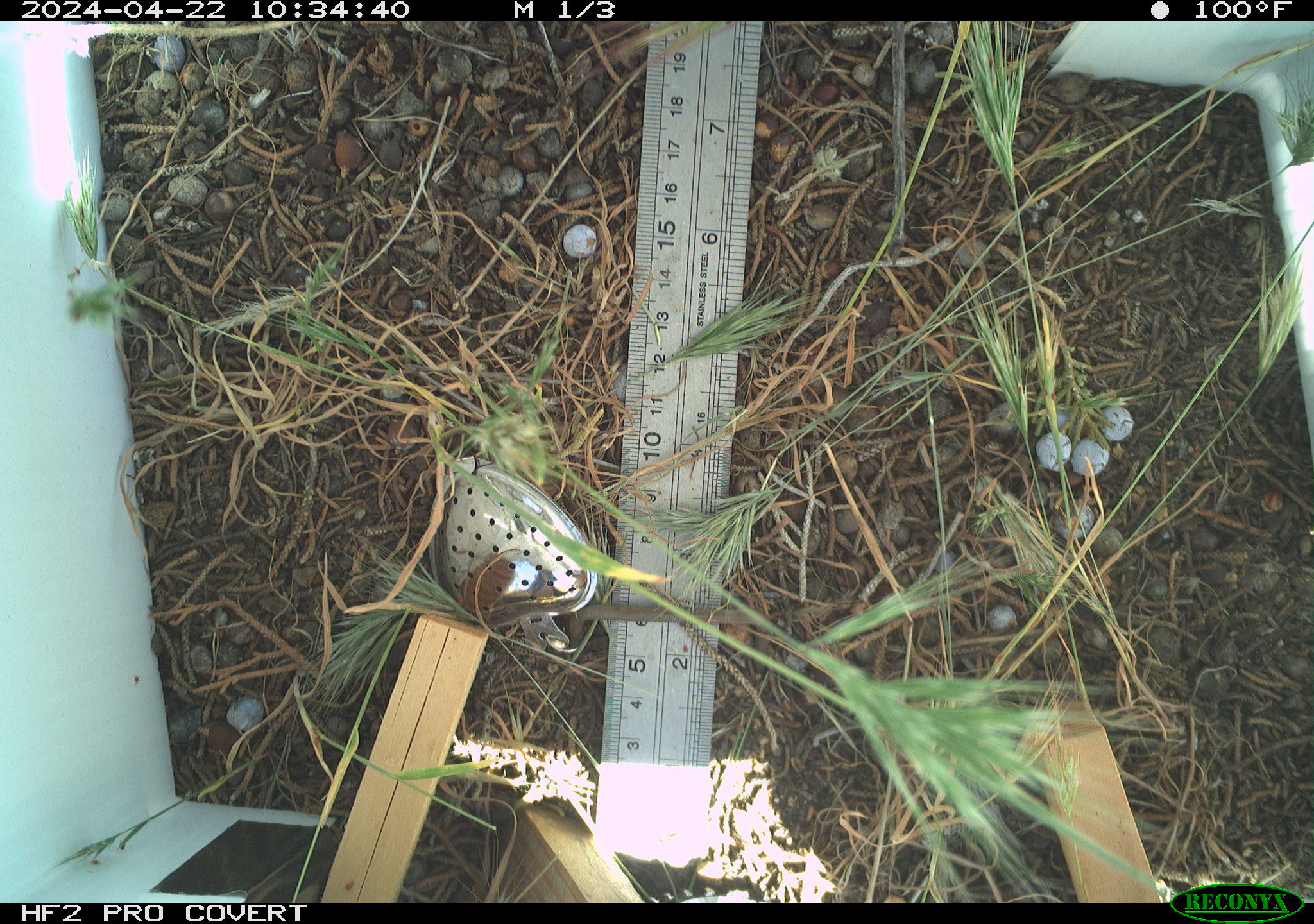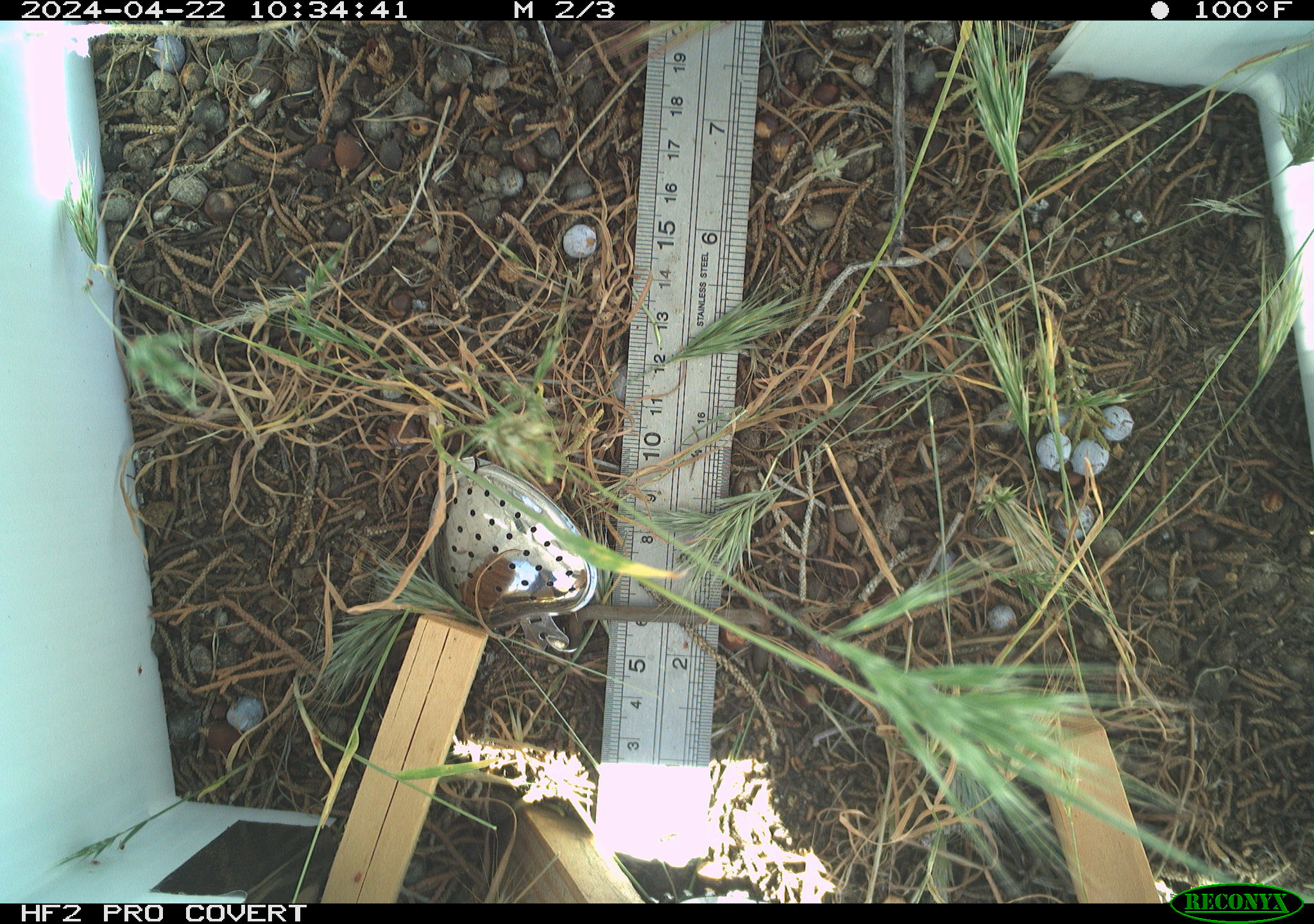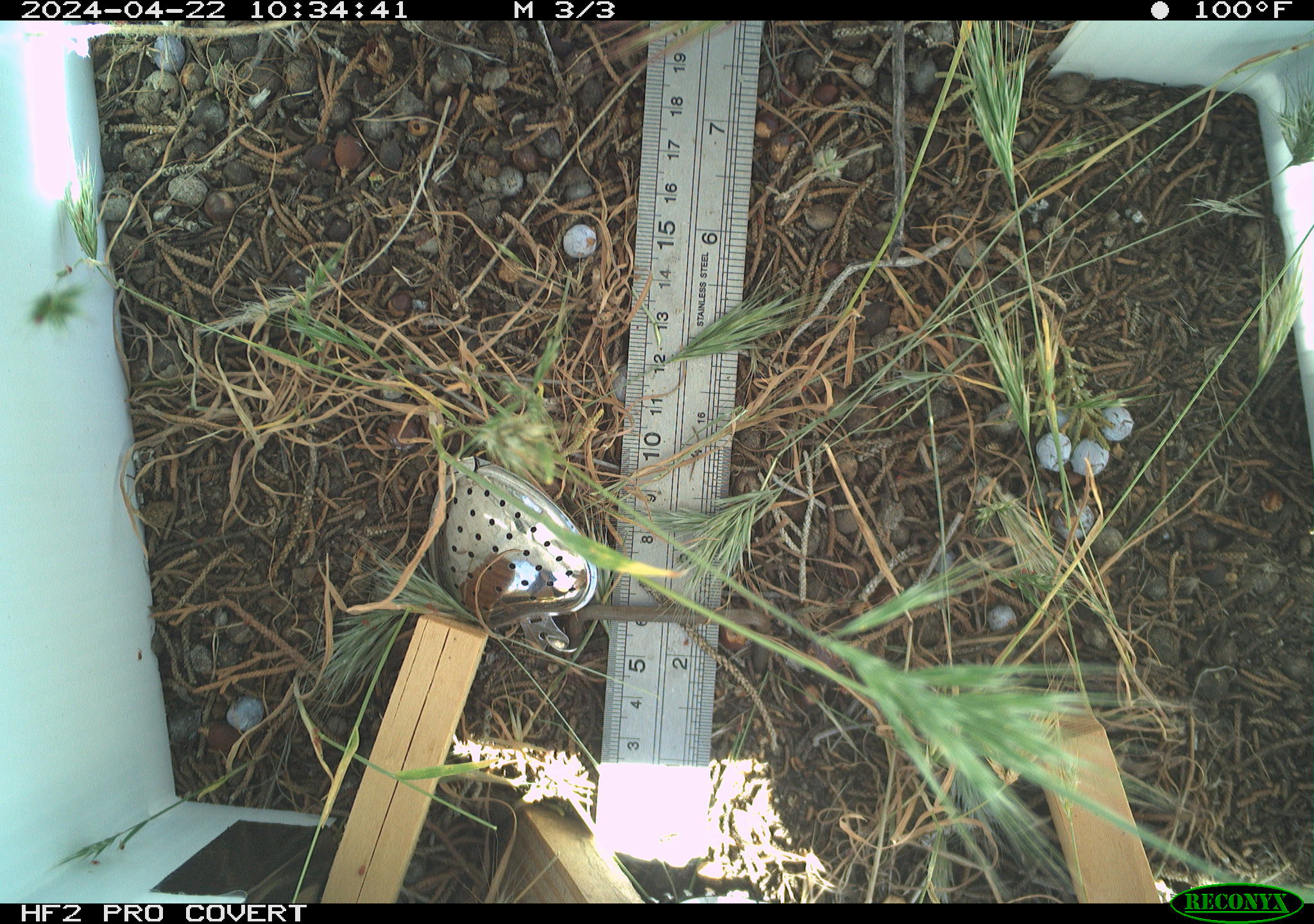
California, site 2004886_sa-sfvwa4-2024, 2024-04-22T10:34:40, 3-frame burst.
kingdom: Animalia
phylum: Arthropoda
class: Insecta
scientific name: Insecta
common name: insect